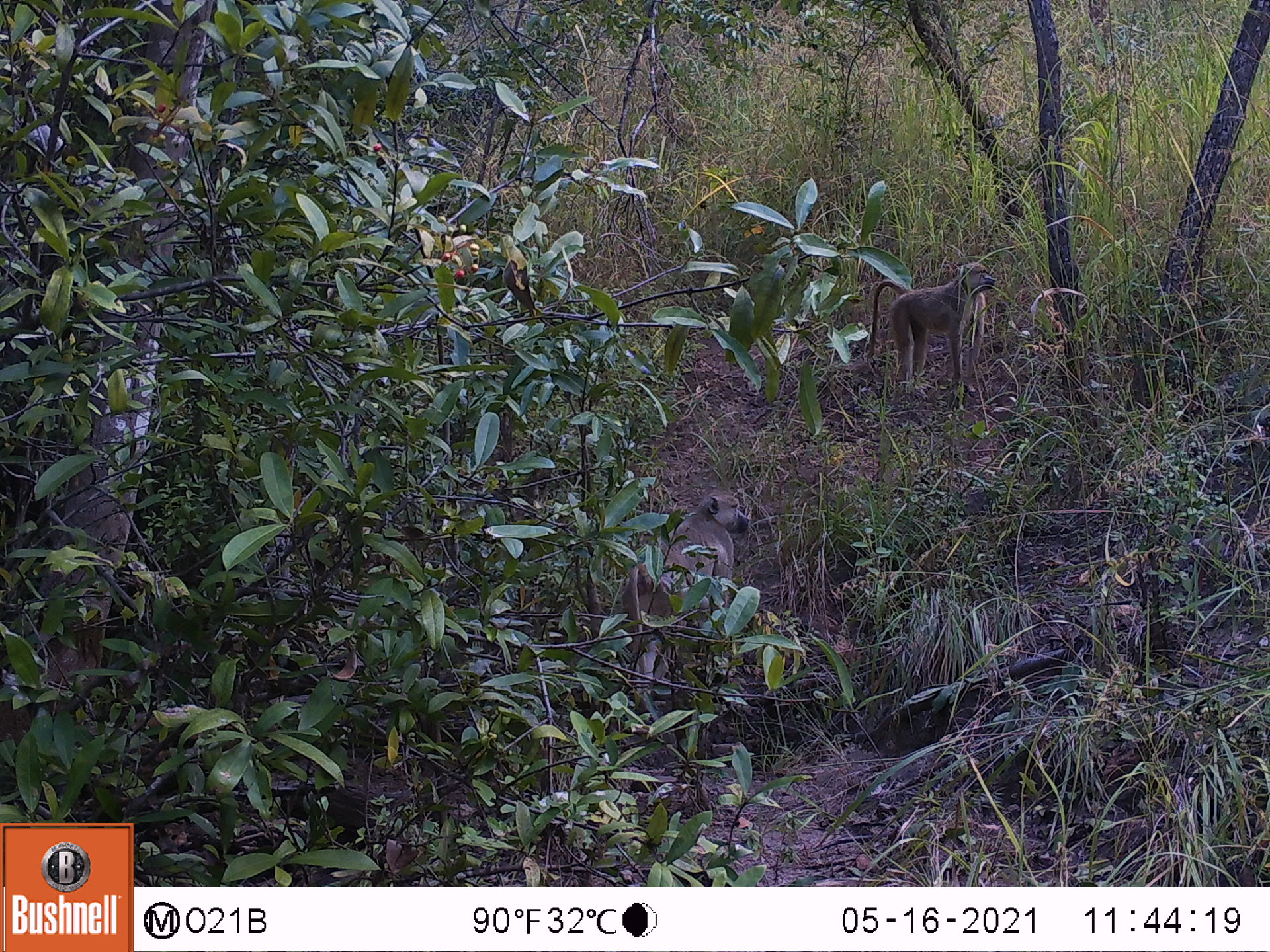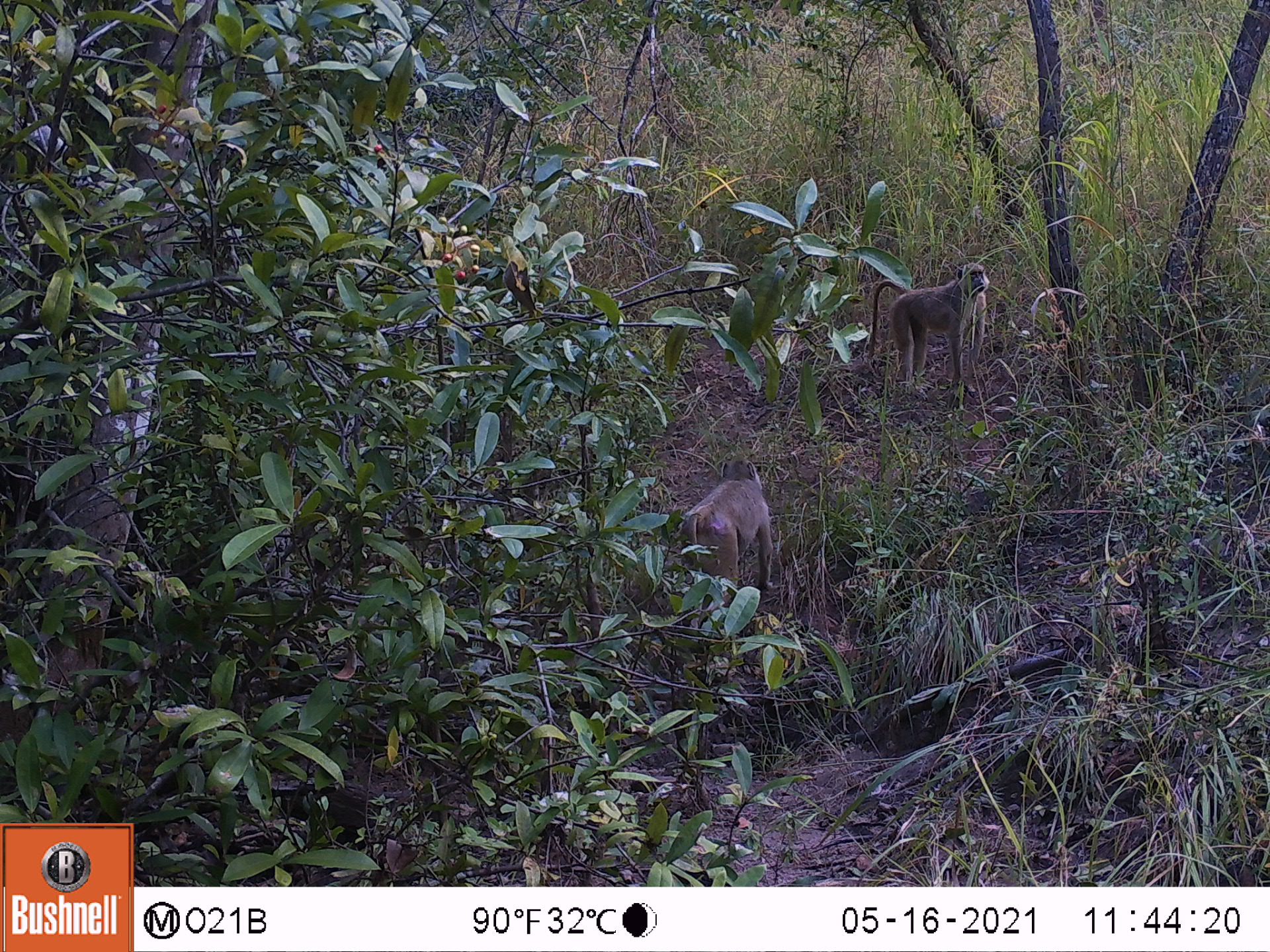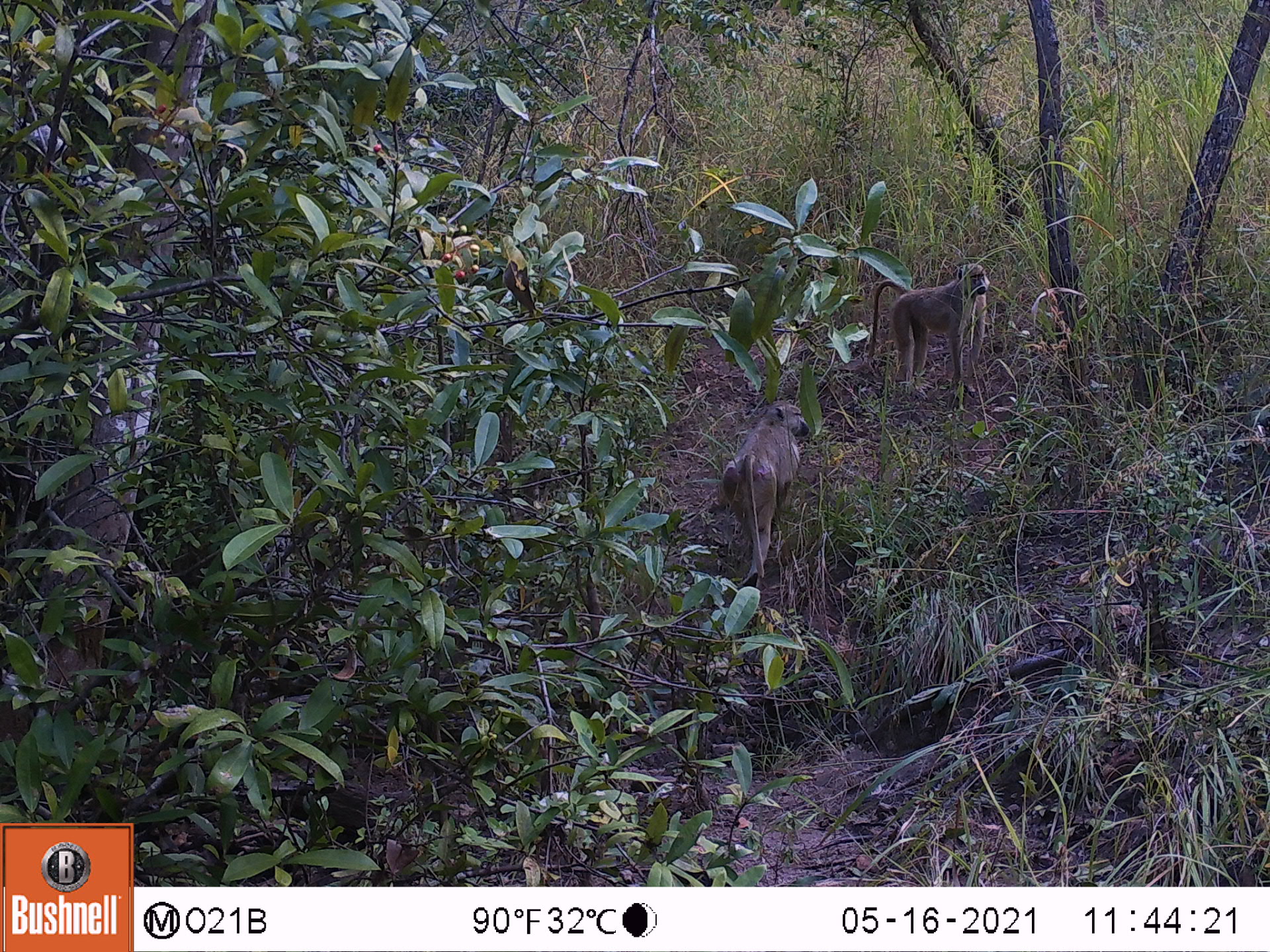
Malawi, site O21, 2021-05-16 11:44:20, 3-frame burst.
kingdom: Animalia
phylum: Chordata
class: Mammalia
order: Primates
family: Cercopithecidae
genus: Papio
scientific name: Papio cynocephalus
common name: yellow baboon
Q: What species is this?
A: Yellow baboon (Papio cynocephalus).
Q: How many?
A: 2.